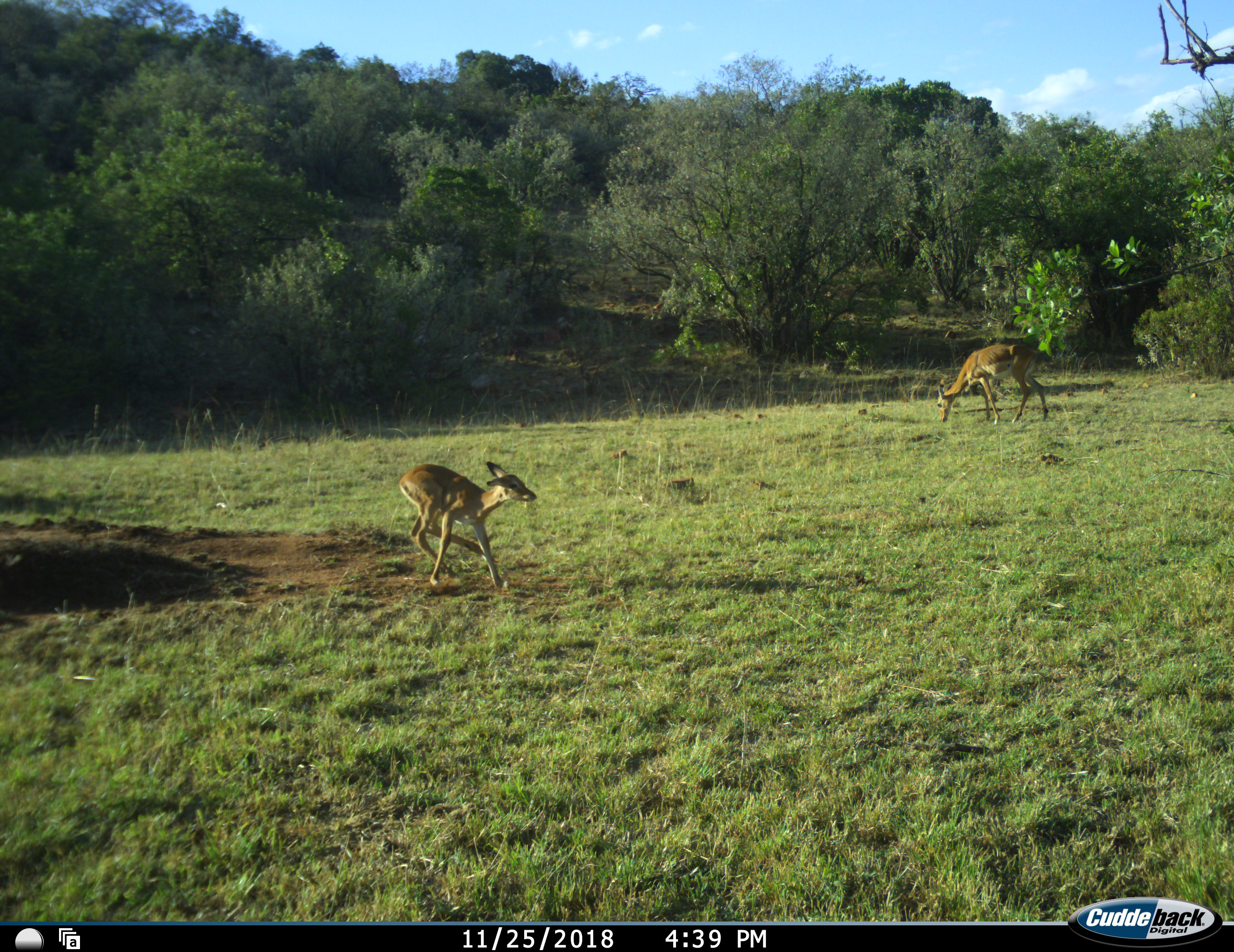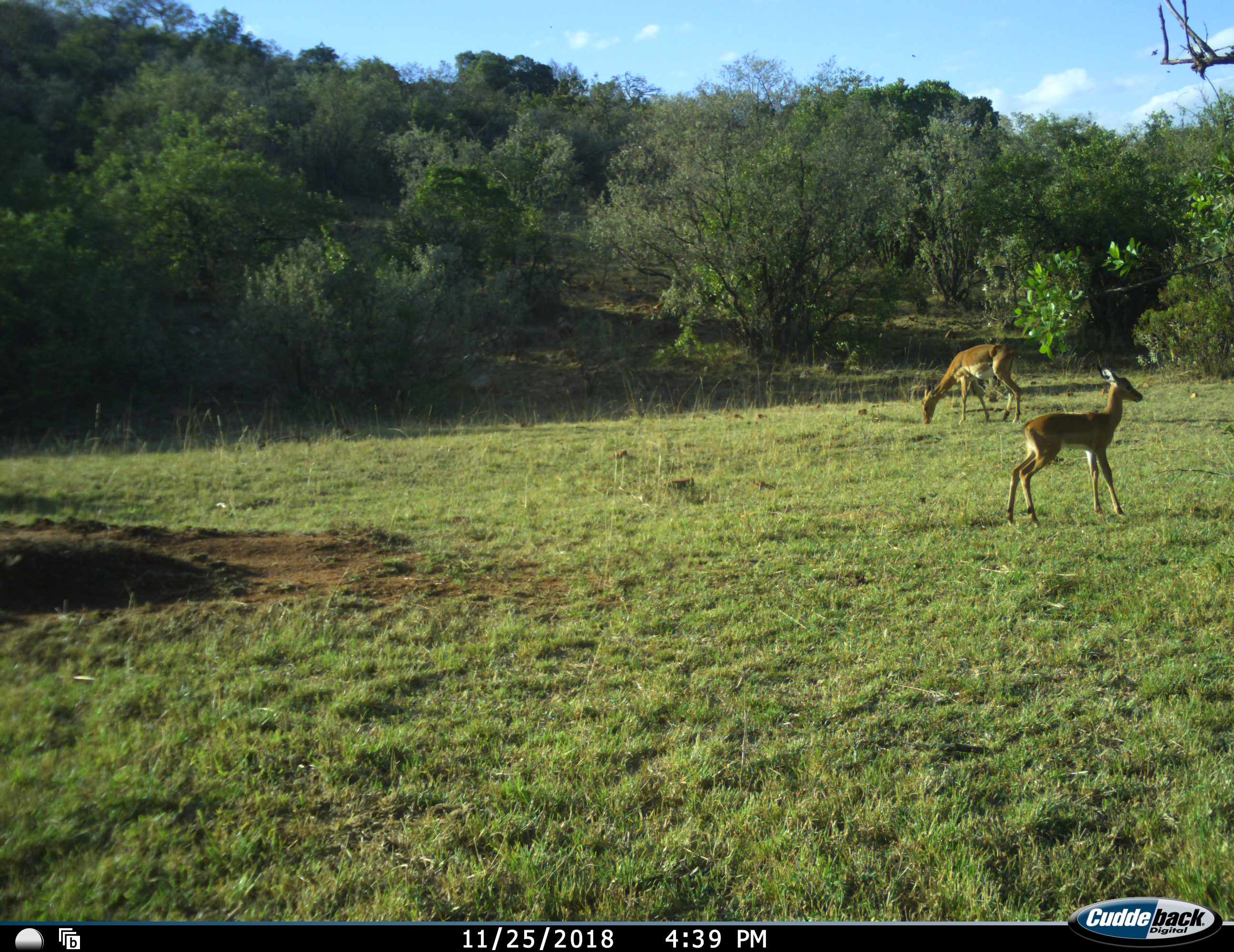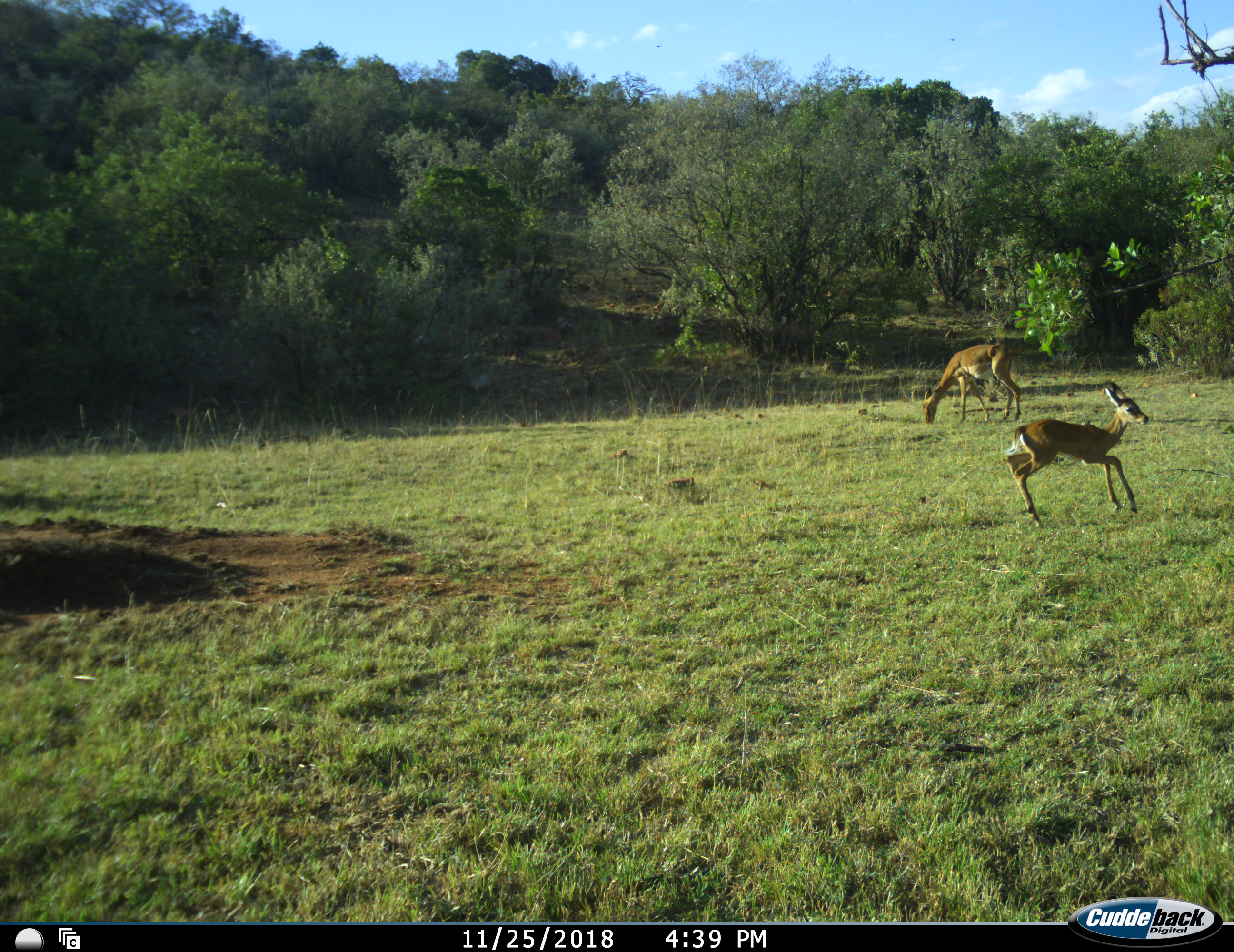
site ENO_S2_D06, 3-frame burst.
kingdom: Animalia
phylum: Chordata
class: Mammalia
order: Artiodactyla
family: Bovidae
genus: Aepyceros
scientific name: Aepyceros melampus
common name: impala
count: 2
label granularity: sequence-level